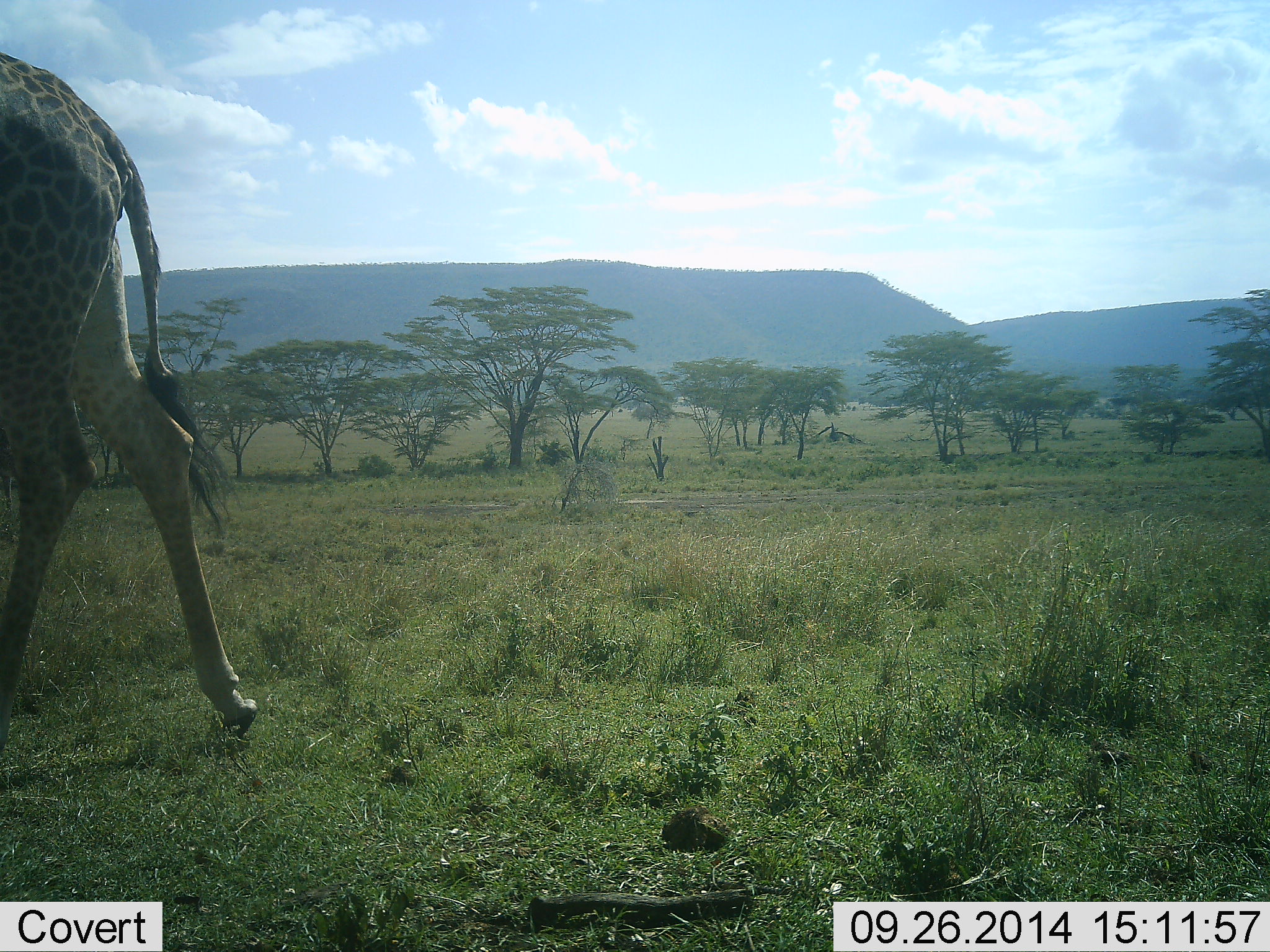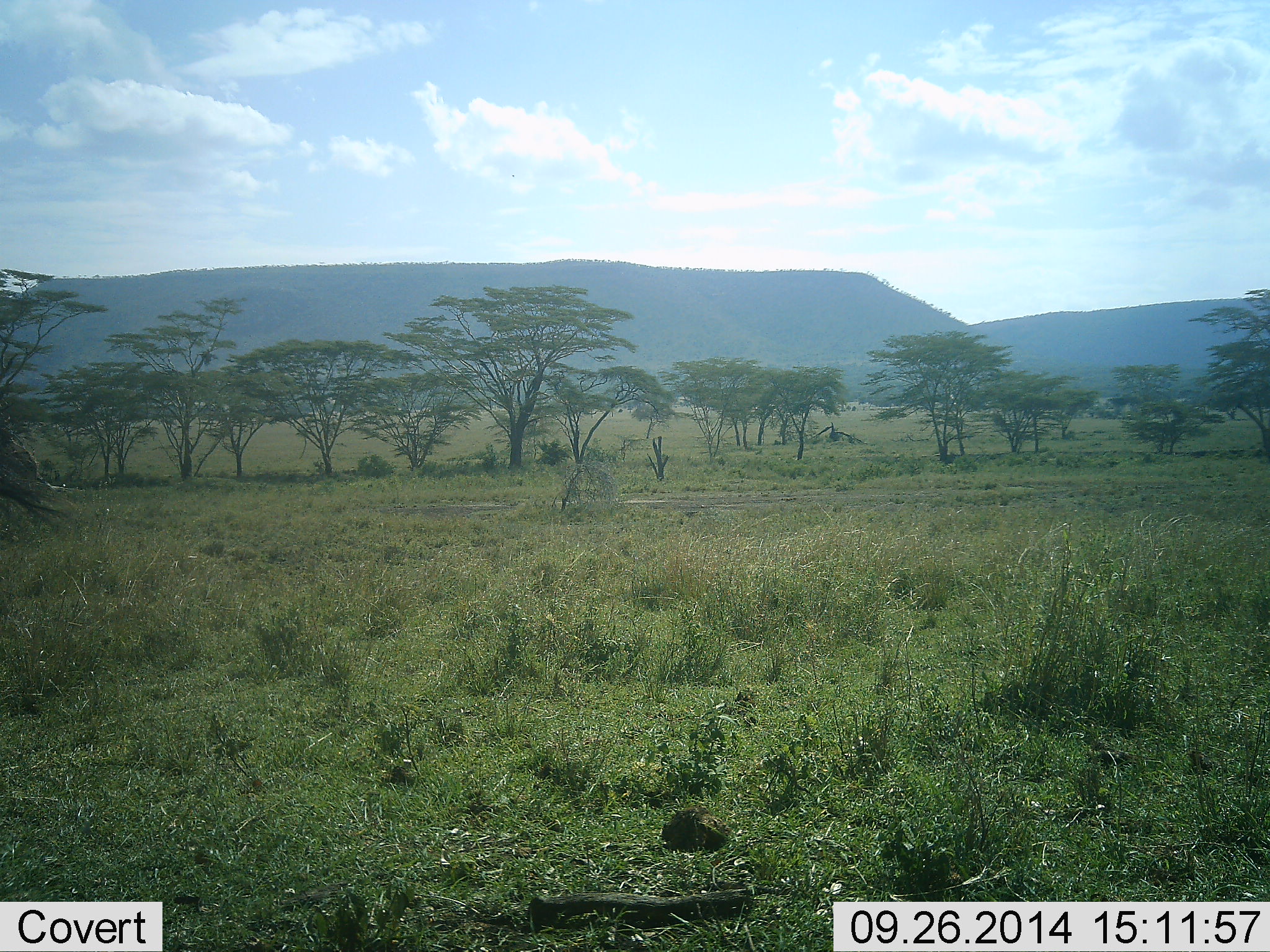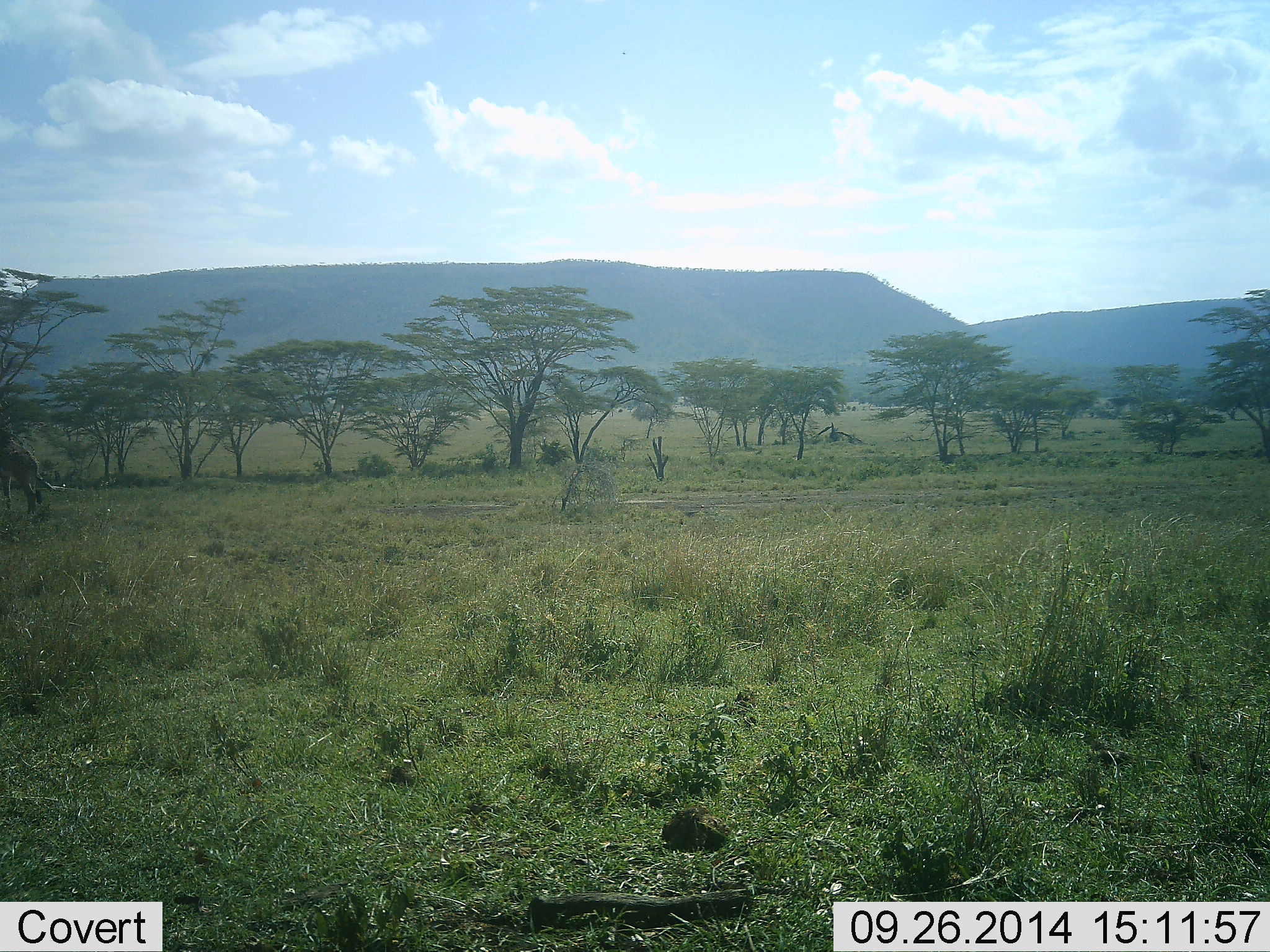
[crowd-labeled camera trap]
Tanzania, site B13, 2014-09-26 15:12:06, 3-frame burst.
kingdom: Animalia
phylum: Chordata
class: Mammalia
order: Artiodactyla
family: Giraffidae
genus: Giraffa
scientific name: Giraffa camelopardalis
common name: giraffe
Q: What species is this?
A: Giraffe (Giraffa camelopardalis).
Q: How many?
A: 1.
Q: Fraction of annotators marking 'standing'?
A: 0%.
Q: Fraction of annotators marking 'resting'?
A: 0%.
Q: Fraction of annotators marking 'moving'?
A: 100%.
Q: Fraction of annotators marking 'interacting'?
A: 0%.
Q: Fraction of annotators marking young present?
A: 0%.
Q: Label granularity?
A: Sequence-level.